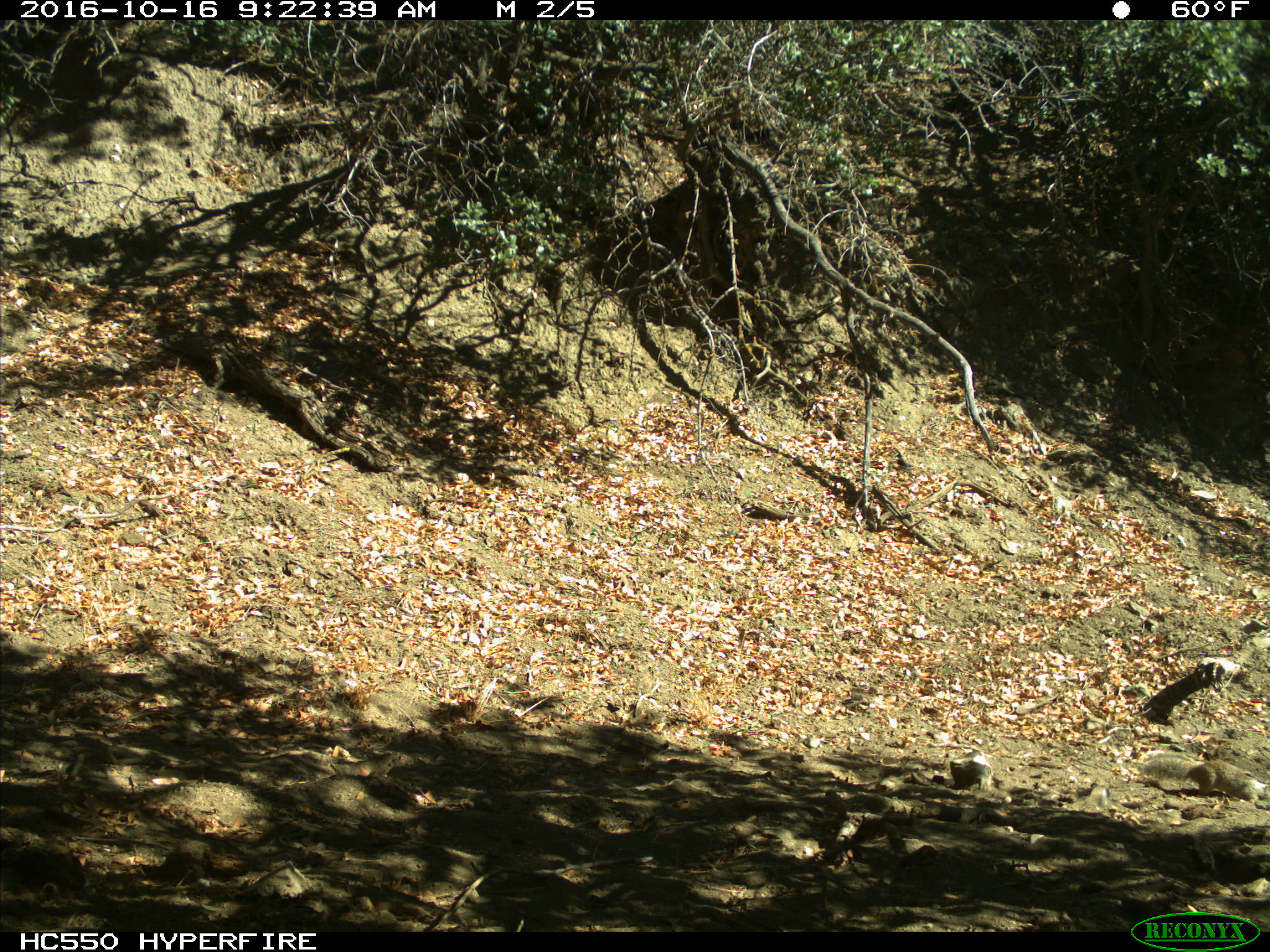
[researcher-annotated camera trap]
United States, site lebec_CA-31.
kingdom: Animalia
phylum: Chordata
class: Mammalia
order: Rodentia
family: Sciuridae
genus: Otospermophilus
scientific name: Otospermophilus beecheyi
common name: california ground squirrel